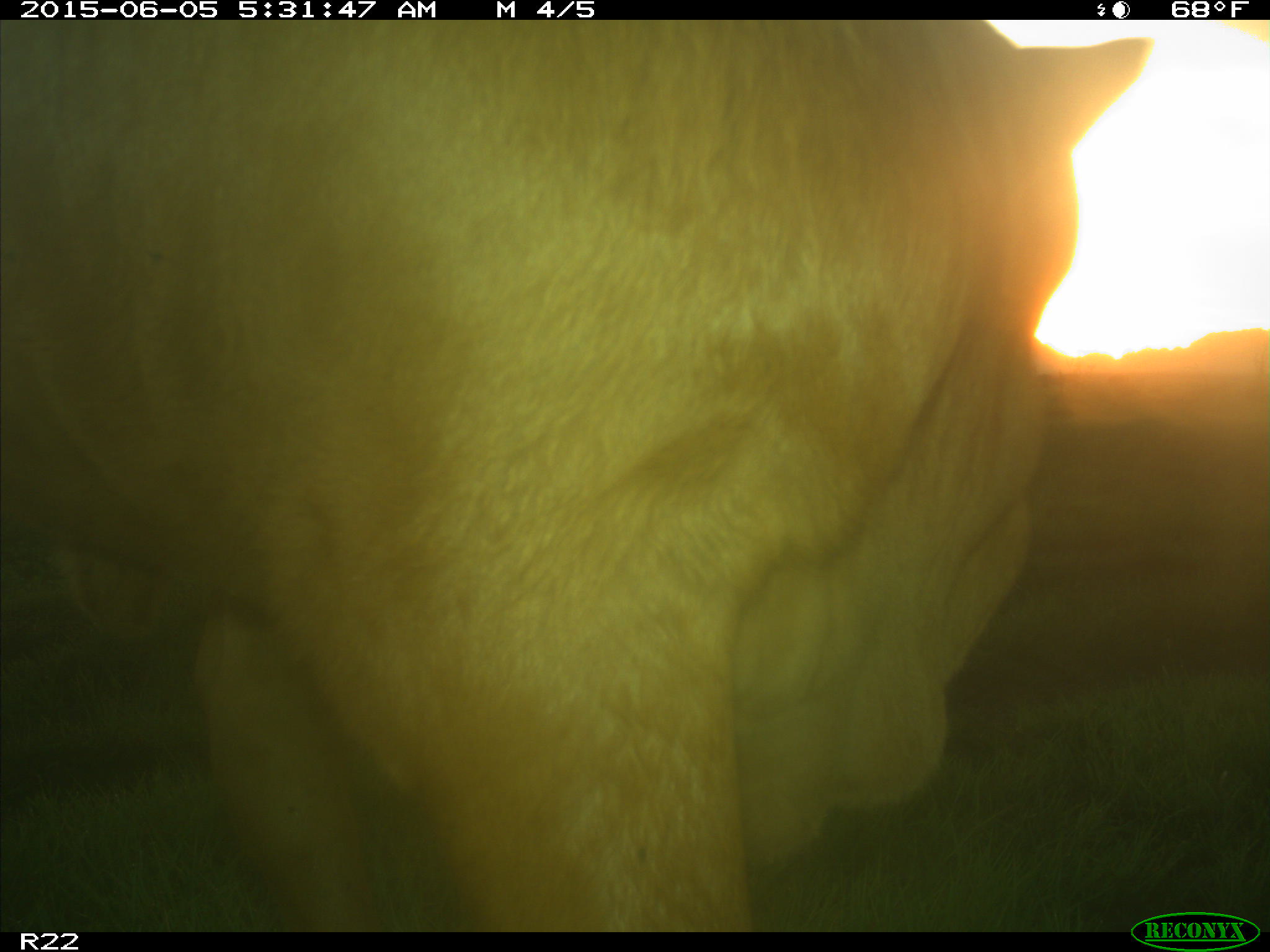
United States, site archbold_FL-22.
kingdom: Animalia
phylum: Chordata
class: Mammalia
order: Artiodactyla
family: Bovidae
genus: Bos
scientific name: Bos taurus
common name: domestic cow